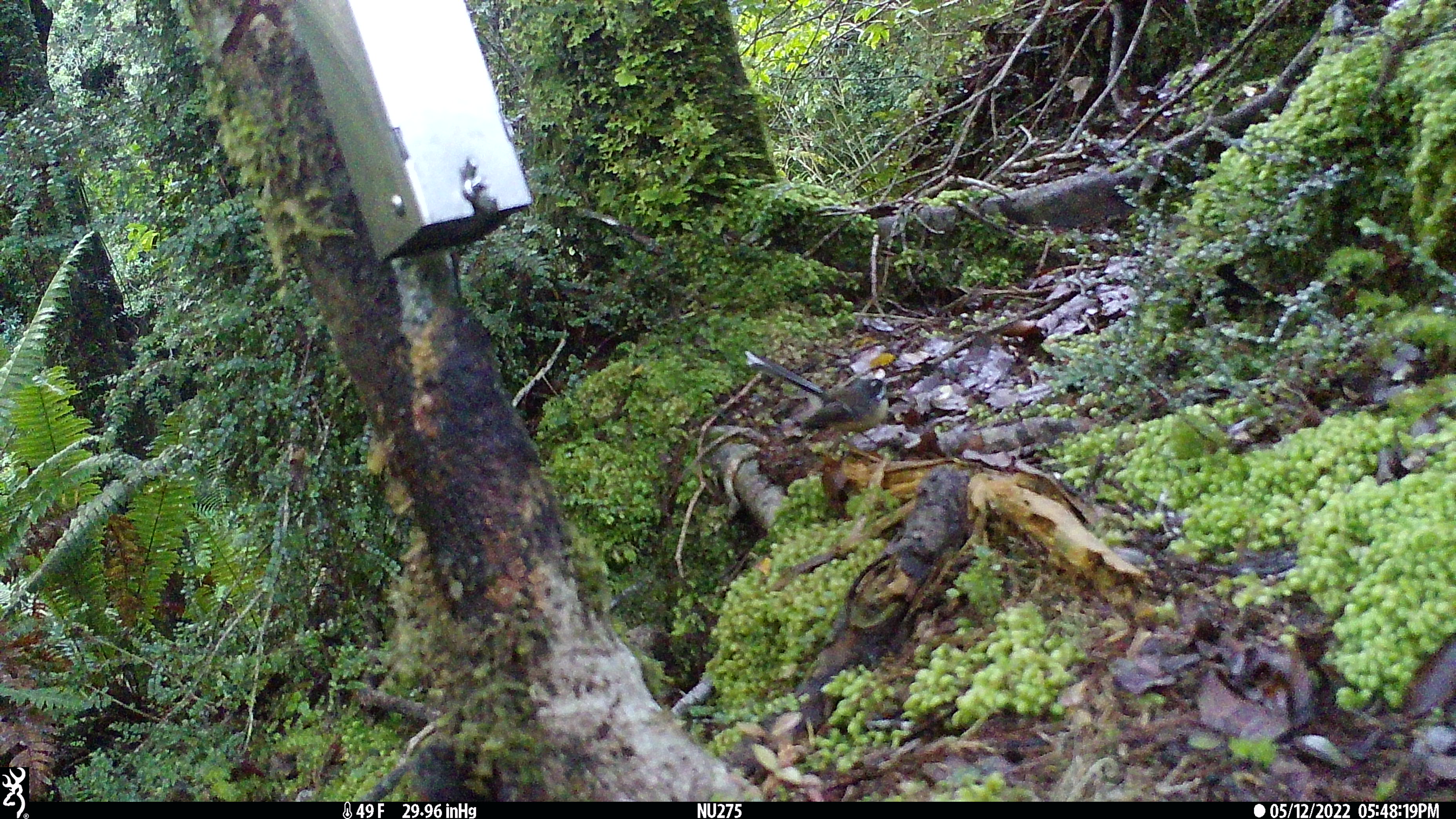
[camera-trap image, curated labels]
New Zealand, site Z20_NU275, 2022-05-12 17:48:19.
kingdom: Animalia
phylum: Chordata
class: Aves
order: Passeriformes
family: Rhipiduridae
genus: Rhipidura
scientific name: Rhipidura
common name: fantails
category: fantail